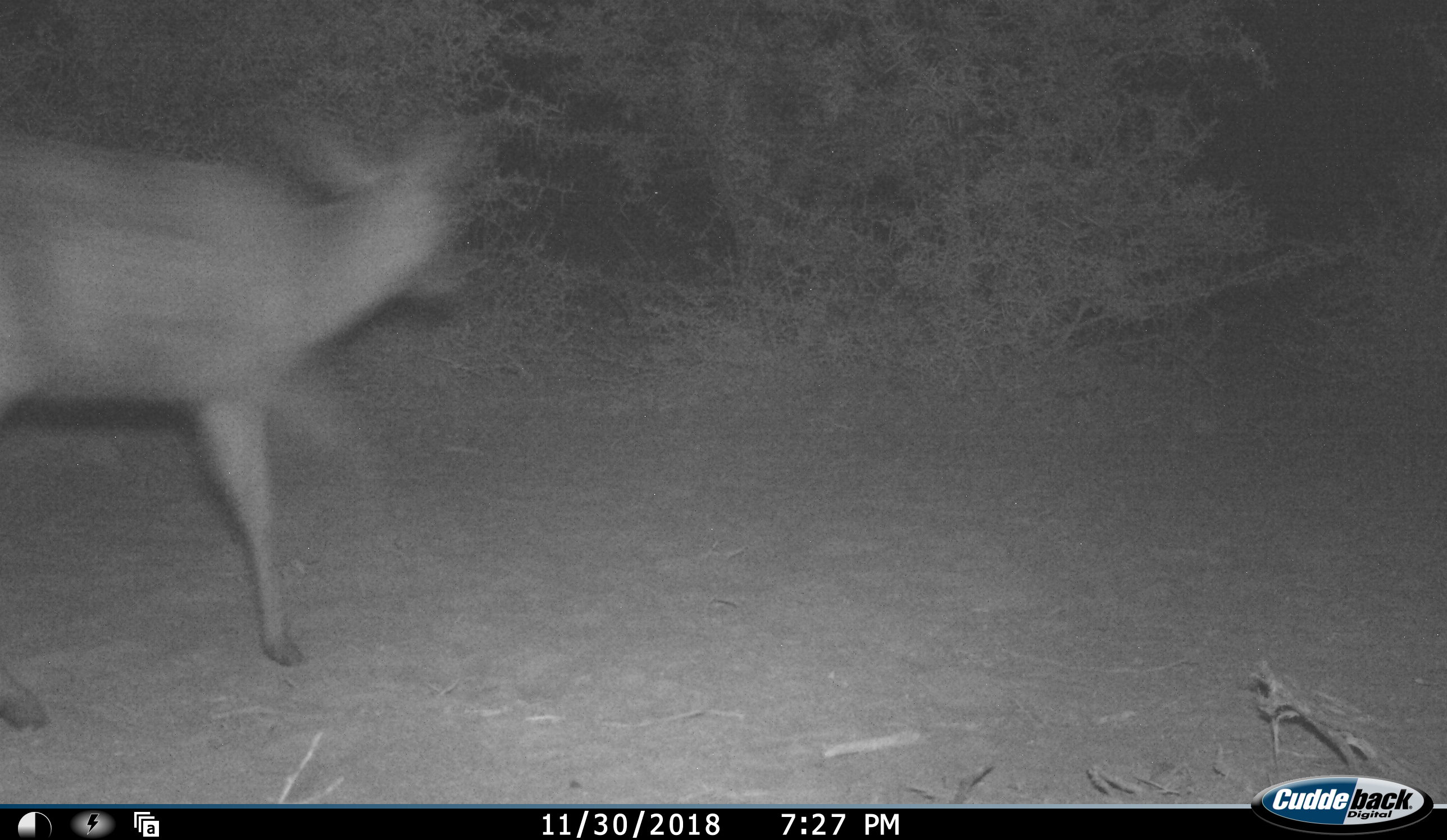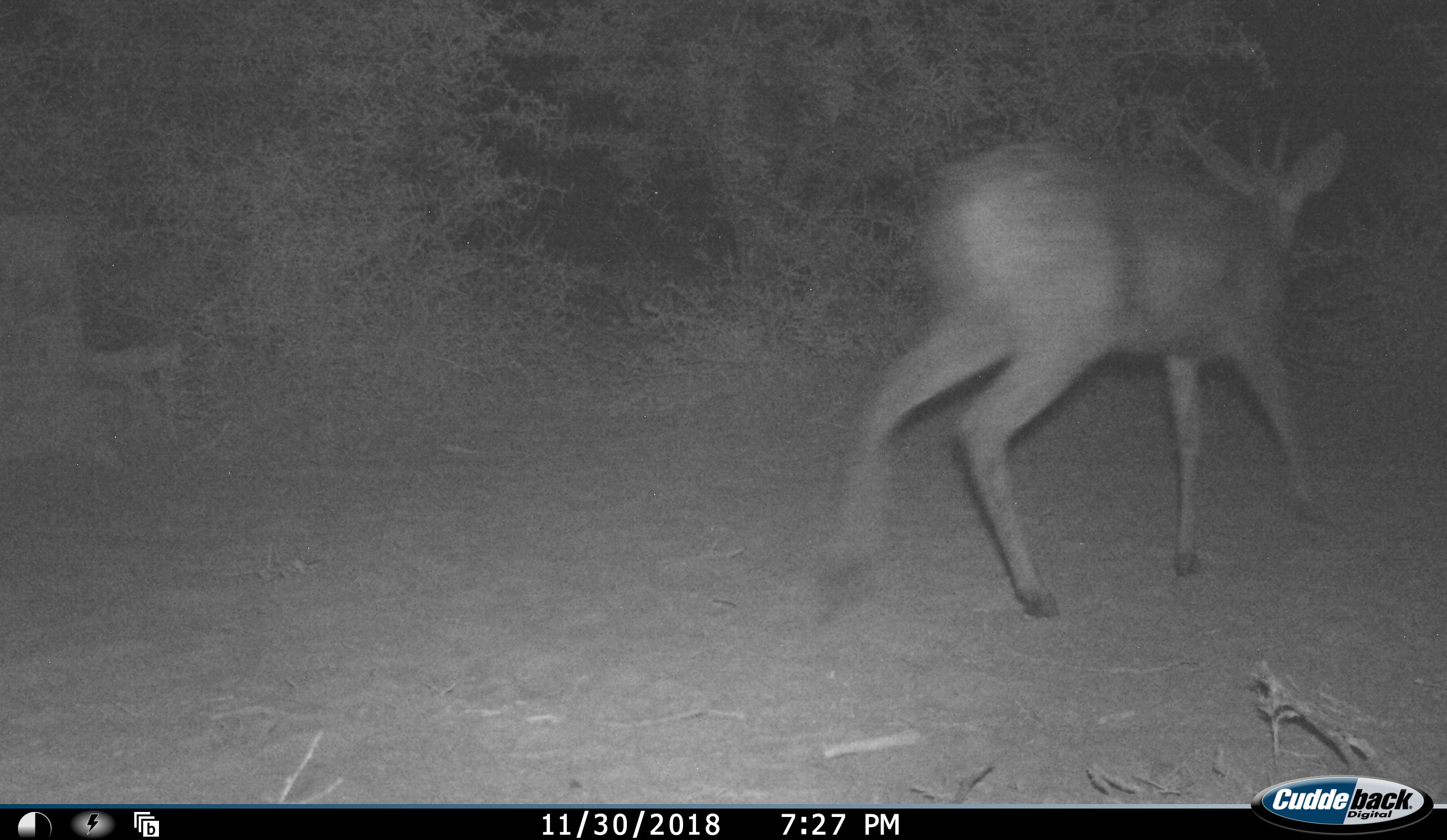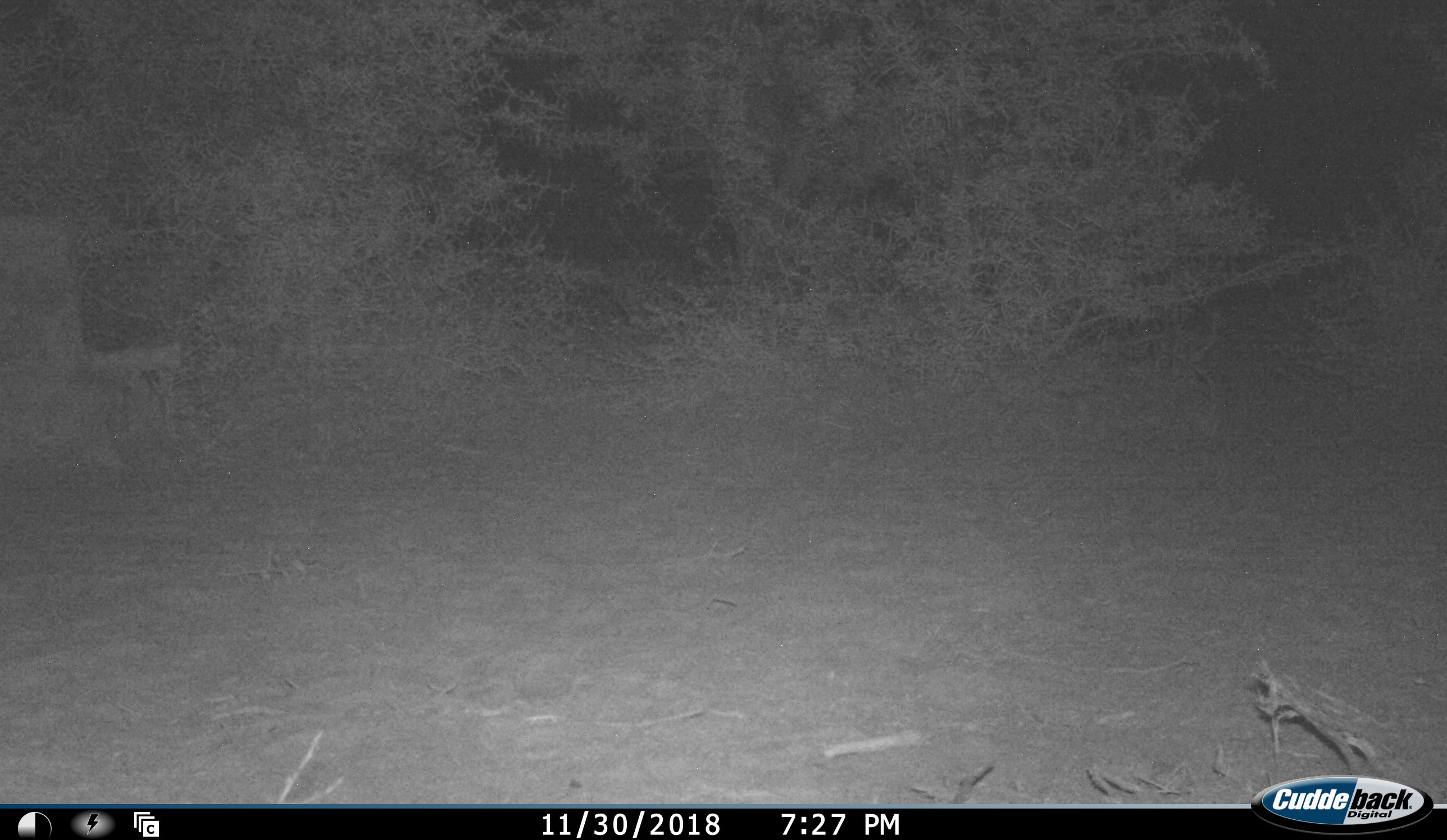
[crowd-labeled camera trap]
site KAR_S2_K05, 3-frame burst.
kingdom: Animalia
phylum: Chordata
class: Mammalia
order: Artiodactyla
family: Bovidae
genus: Sylvicapra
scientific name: Sylvicapra grimmia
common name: common duiker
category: duikercommongrey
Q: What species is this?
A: Duikercommongrey (common duiker) (Sylvicapra grimmia).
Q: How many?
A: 1.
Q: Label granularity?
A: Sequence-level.